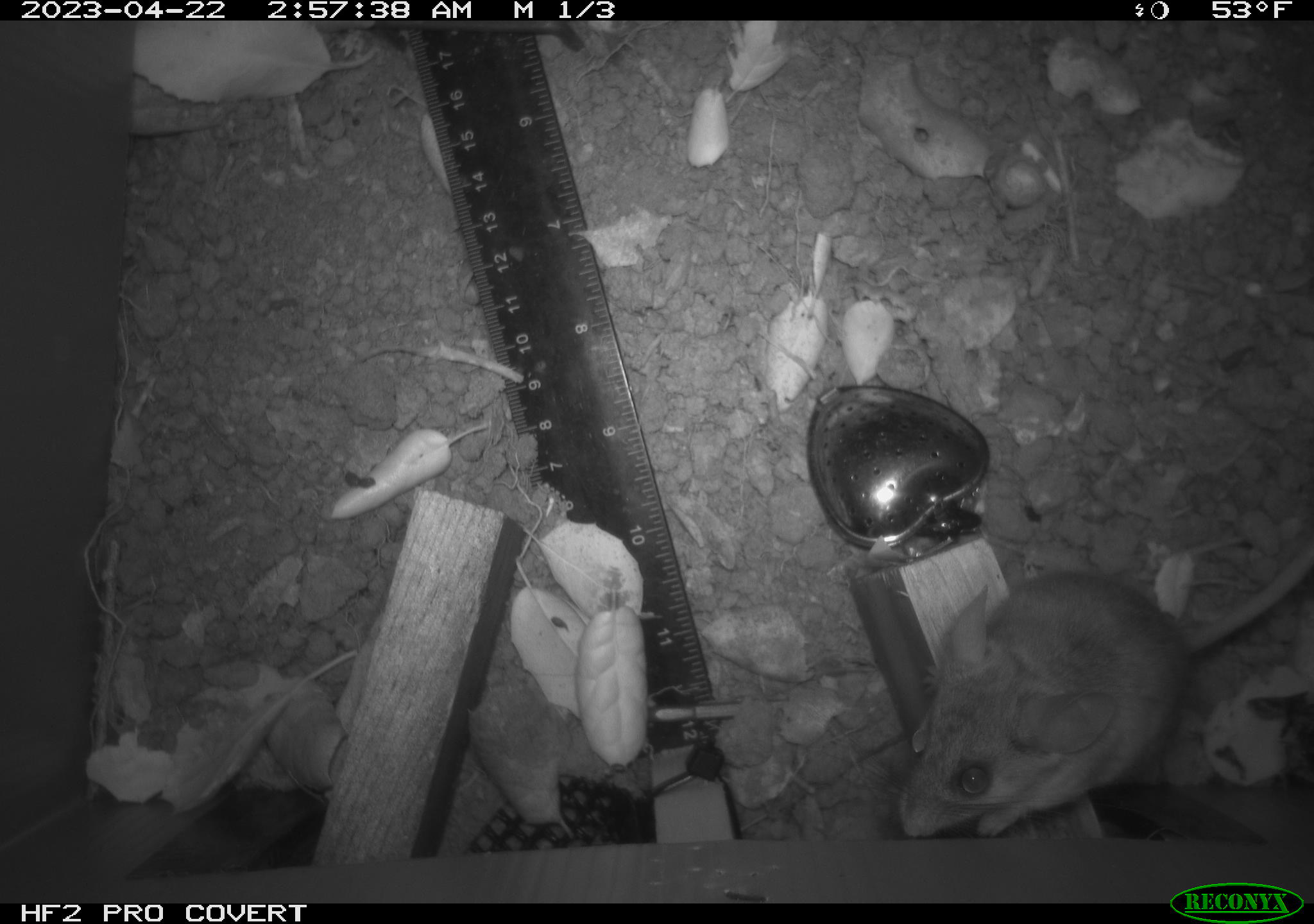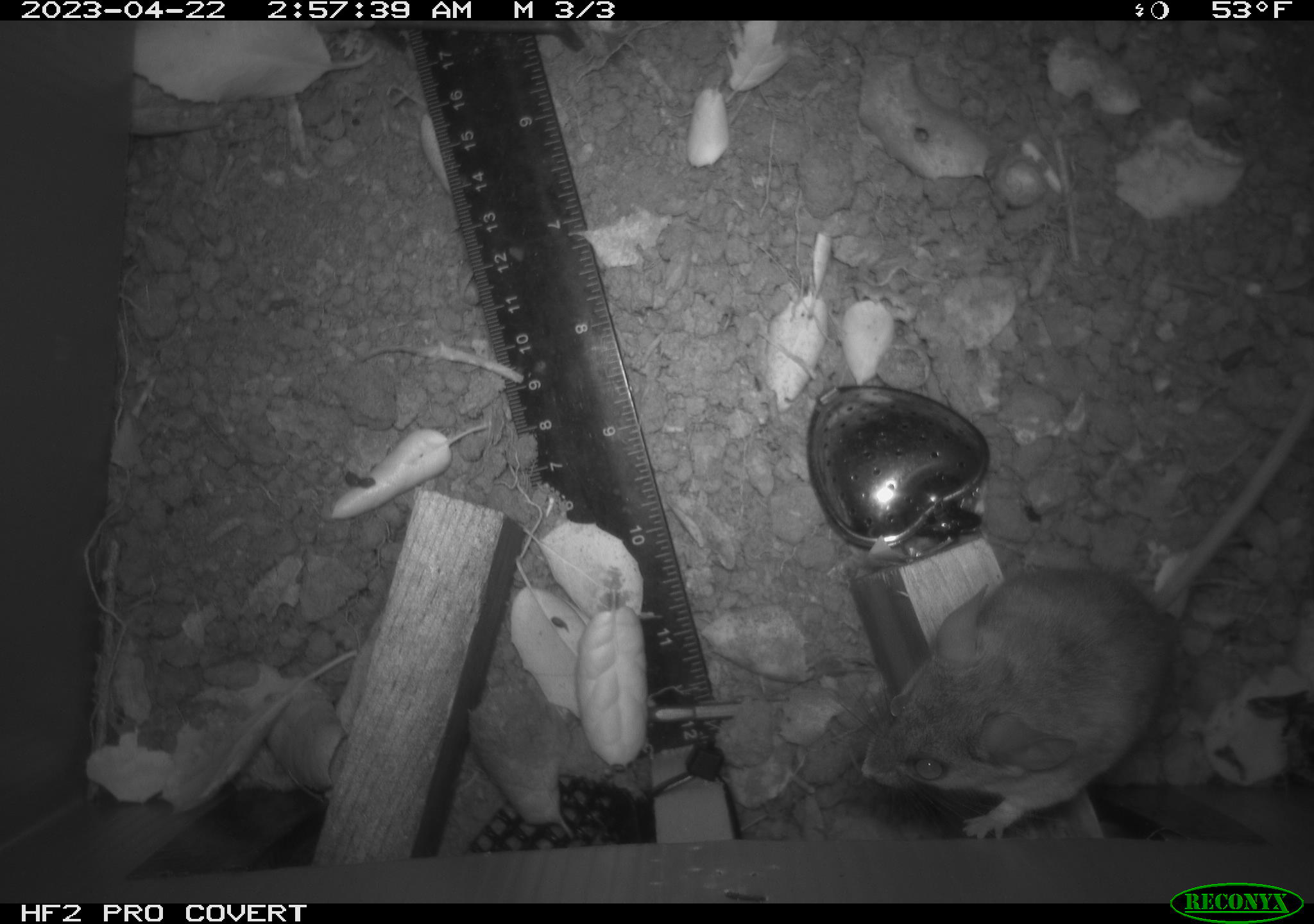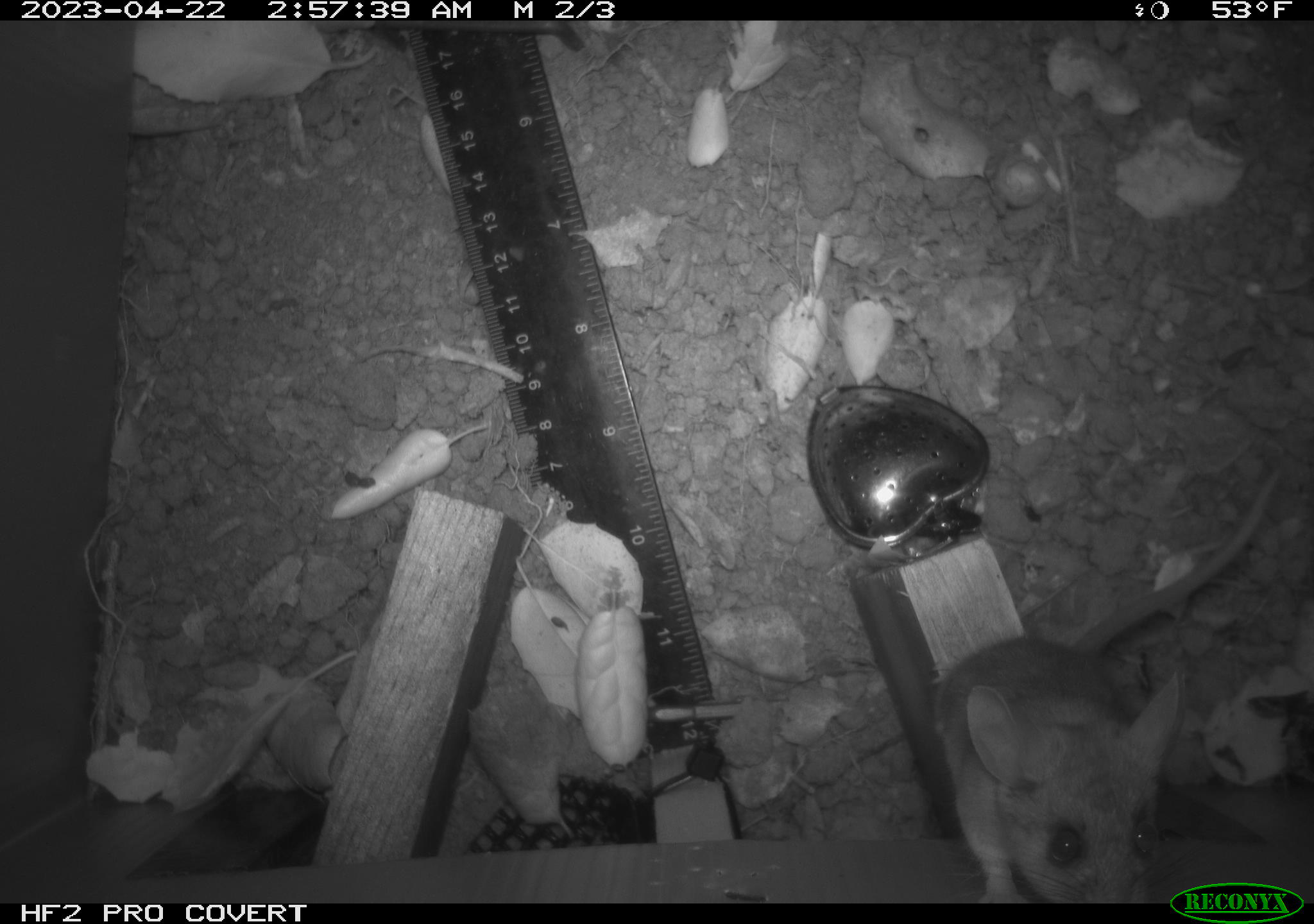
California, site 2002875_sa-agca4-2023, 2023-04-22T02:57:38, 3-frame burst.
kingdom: Animalia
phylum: Chordata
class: Mammalia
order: Rodentia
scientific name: Rodentia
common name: mouse species